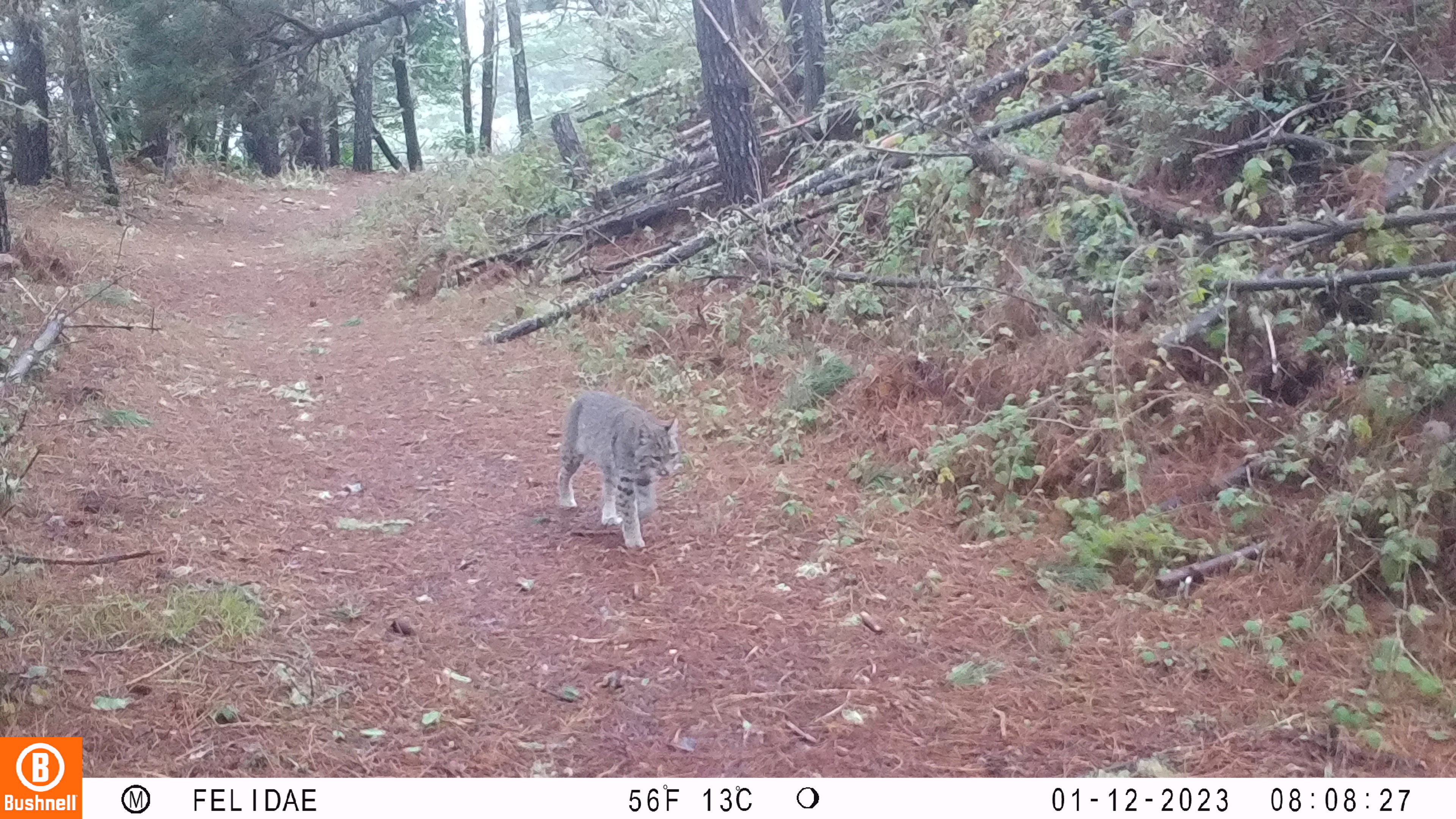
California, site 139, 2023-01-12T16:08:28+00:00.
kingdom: Animalia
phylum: Chordata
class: Mammalia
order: Carnivora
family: Felidae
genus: Lynx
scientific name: Lynx rufus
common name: bobcat